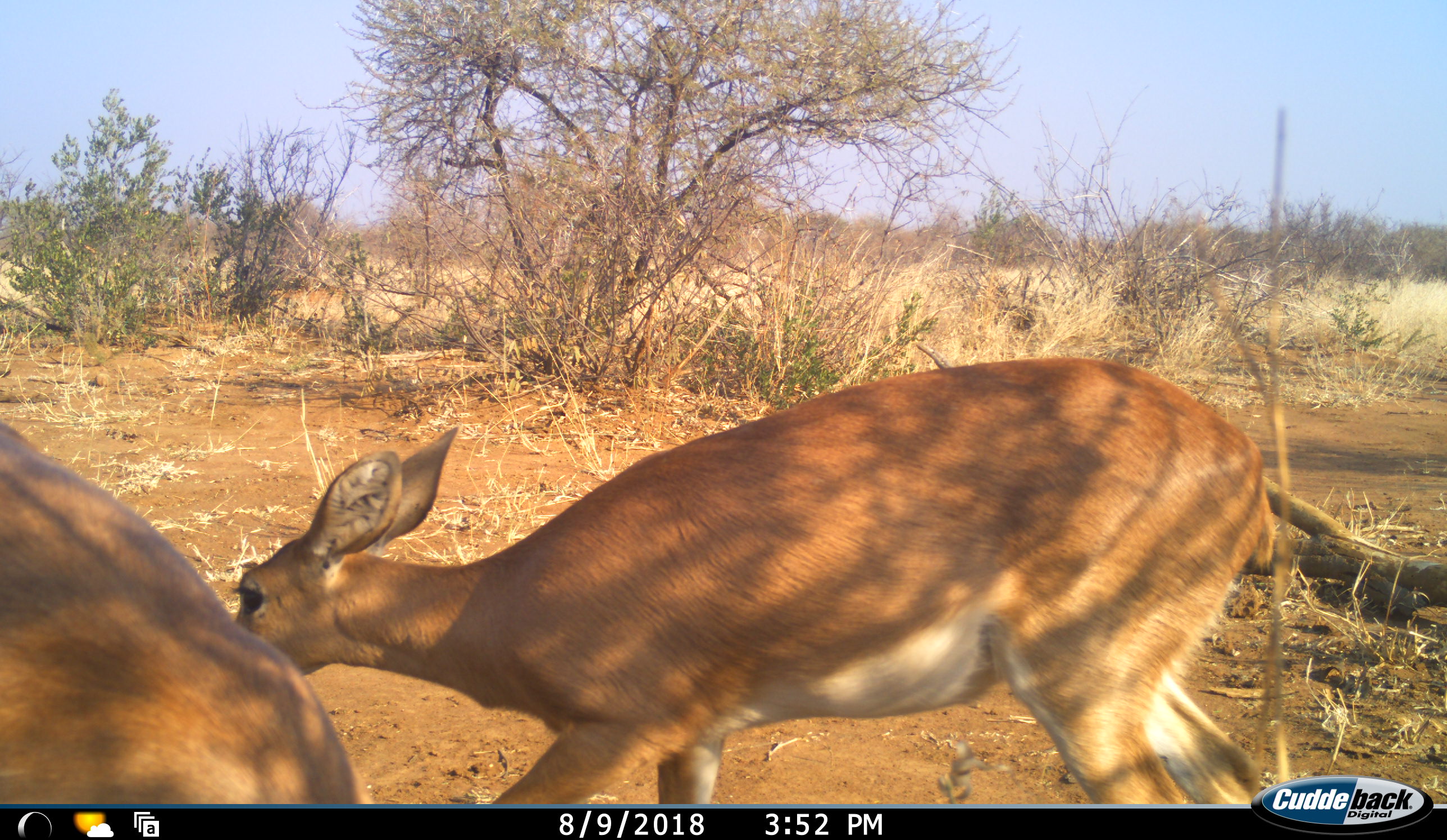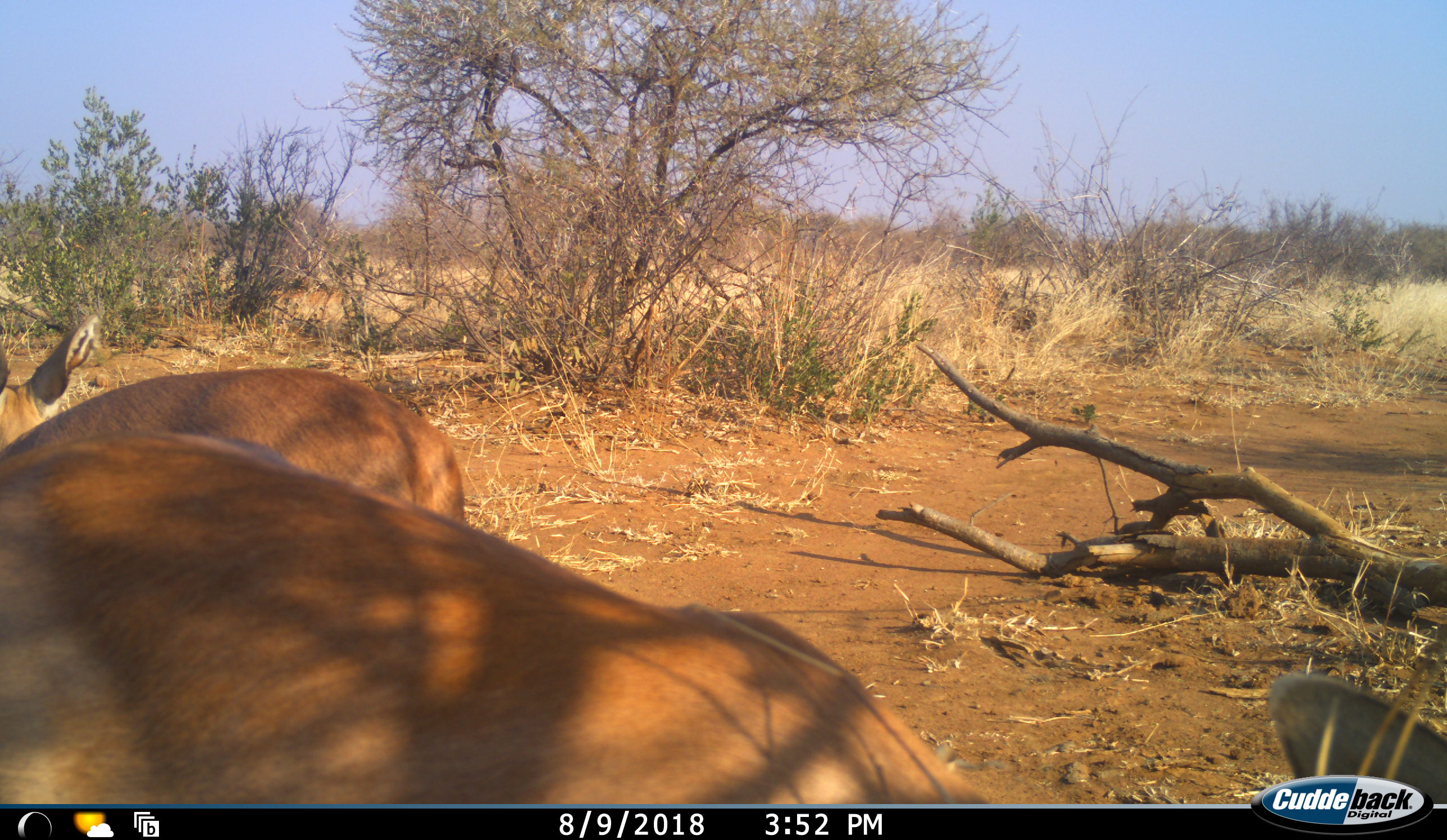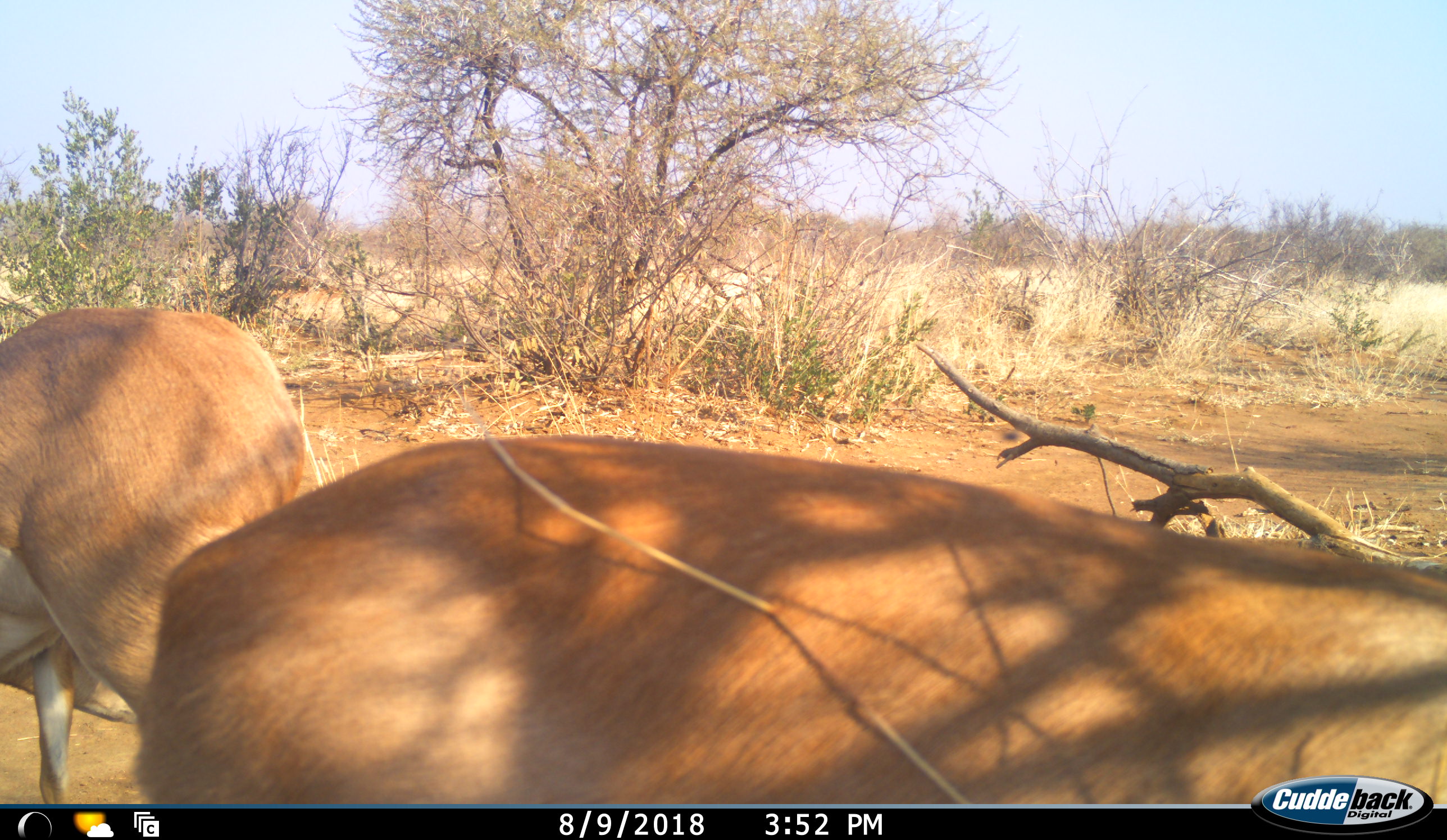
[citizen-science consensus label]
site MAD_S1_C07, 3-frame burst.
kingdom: Animalia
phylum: Chordata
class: Mammalia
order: Artiodactyla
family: Bovidae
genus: Raphicerus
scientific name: Raphicerus campestris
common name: steenbok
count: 2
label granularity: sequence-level